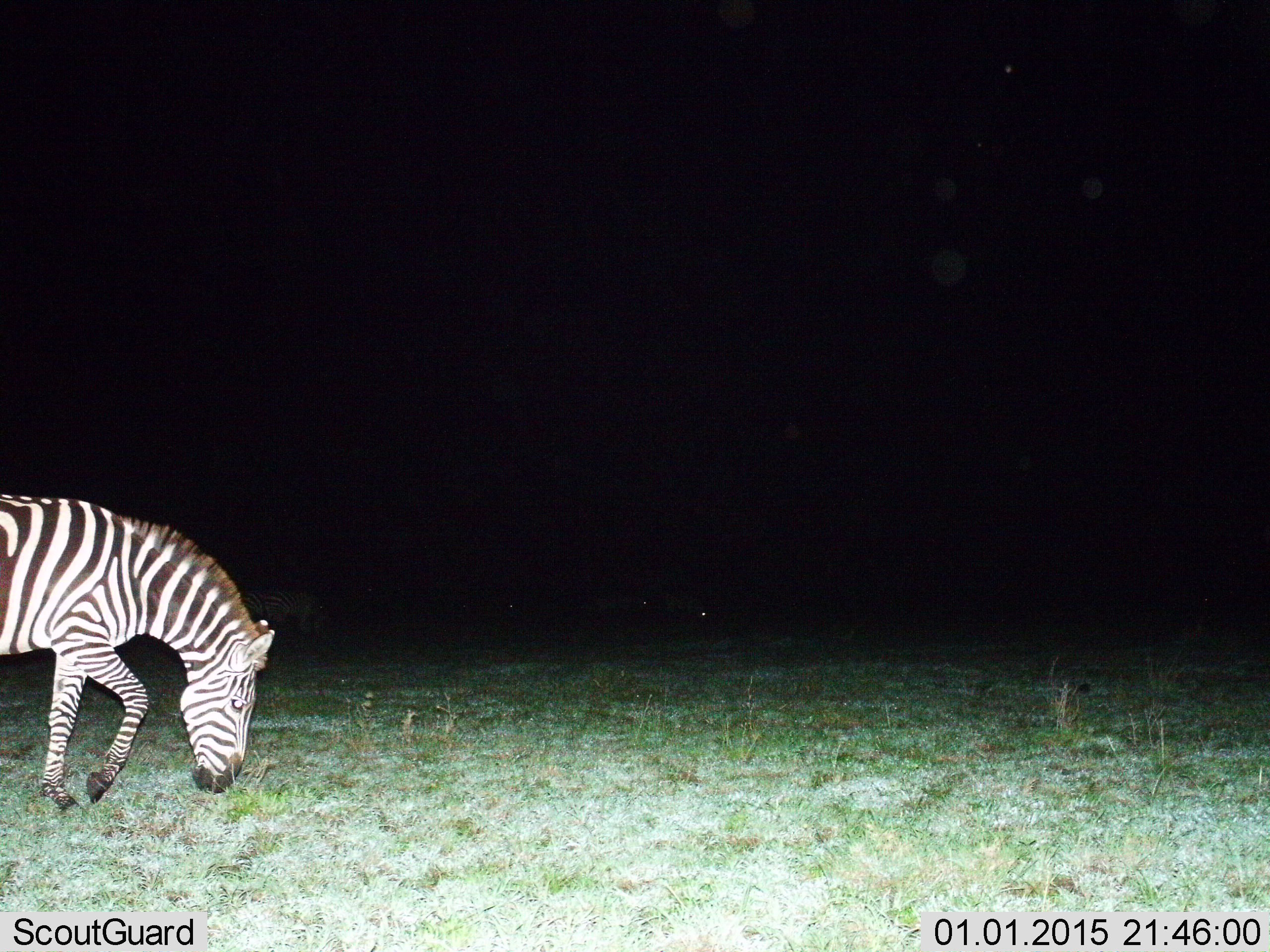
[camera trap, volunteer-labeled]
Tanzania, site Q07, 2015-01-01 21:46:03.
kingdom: Animalia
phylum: Chordata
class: Mammalia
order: Perissodactyla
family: Equidae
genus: Equus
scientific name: Equus quagga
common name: plains zebra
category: zebra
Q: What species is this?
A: Zebra (plains zebra) (Equus quagga).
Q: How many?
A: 1.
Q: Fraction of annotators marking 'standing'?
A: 0%.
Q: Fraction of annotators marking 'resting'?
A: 0%.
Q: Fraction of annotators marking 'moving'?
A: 40%.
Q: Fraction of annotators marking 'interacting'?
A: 0%.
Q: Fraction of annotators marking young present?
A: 0%.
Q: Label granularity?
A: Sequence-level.